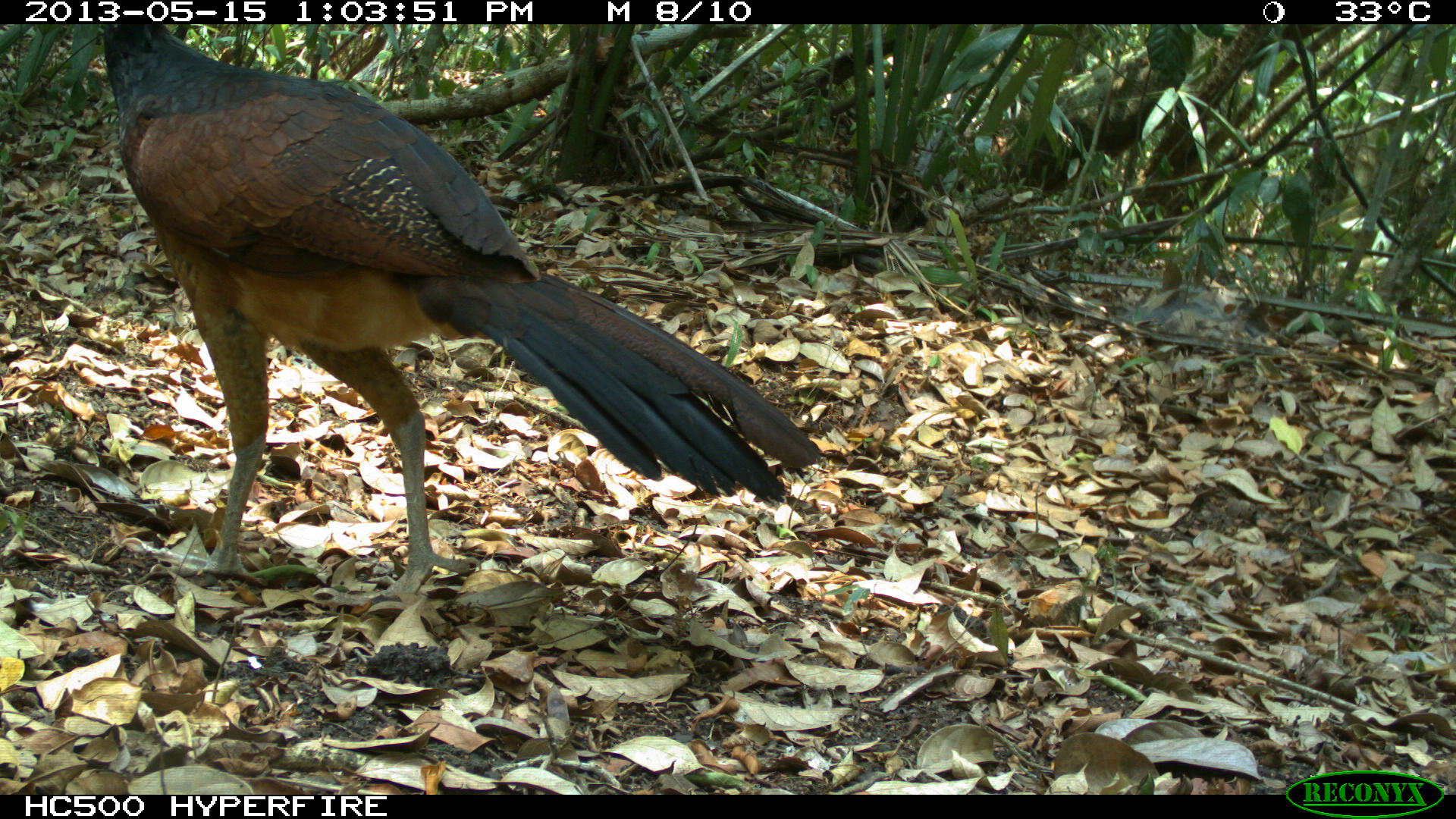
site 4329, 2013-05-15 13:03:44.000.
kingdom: Animalia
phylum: Chordata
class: Aves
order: Galliformes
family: Cracidae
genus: Crax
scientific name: Crax rubra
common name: great curassow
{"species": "Crax rubra (great curassow)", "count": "4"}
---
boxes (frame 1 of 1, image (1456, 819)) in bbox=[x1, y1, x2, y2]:
crax rubra: bbox=[95, 24, 823, 606]